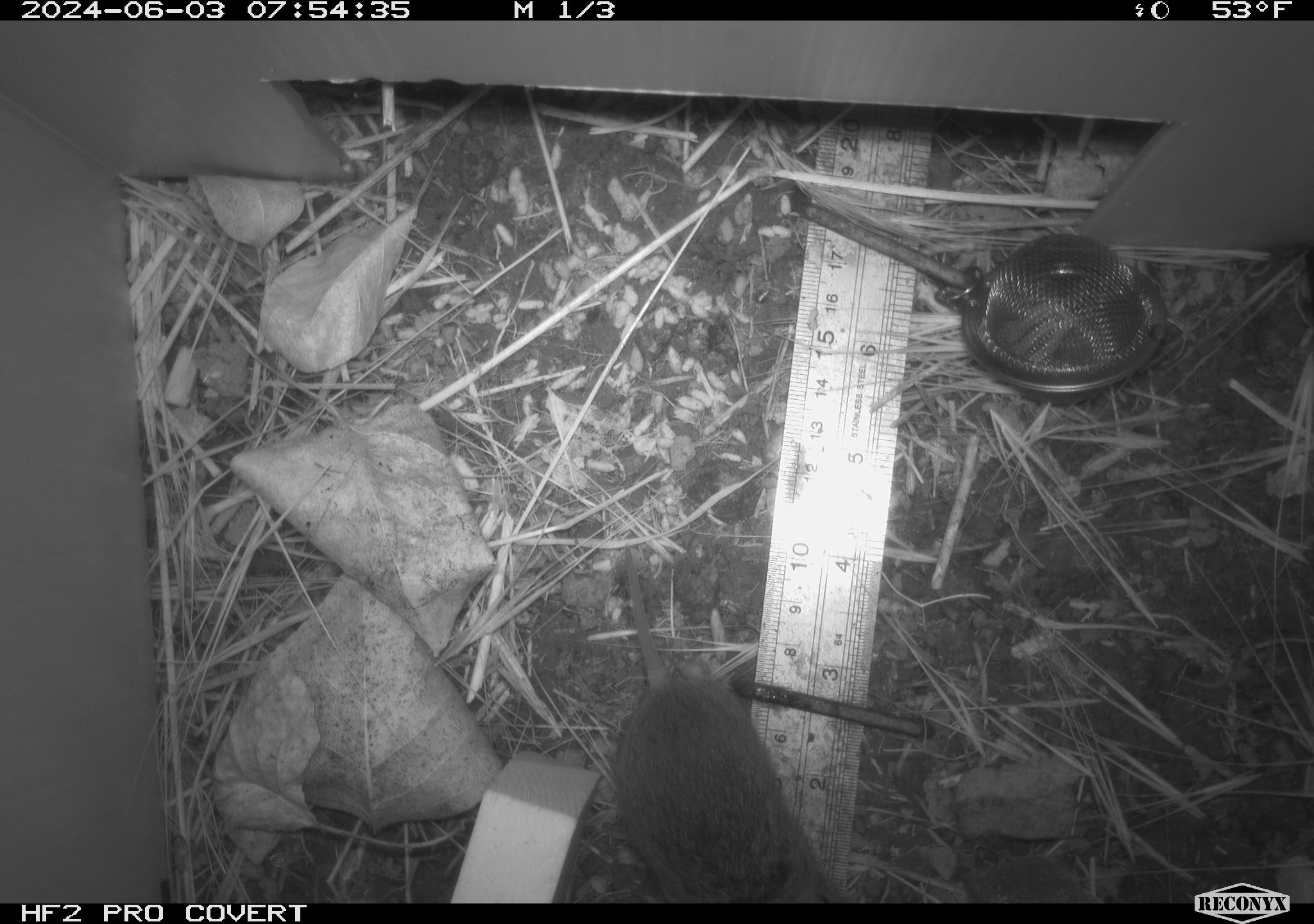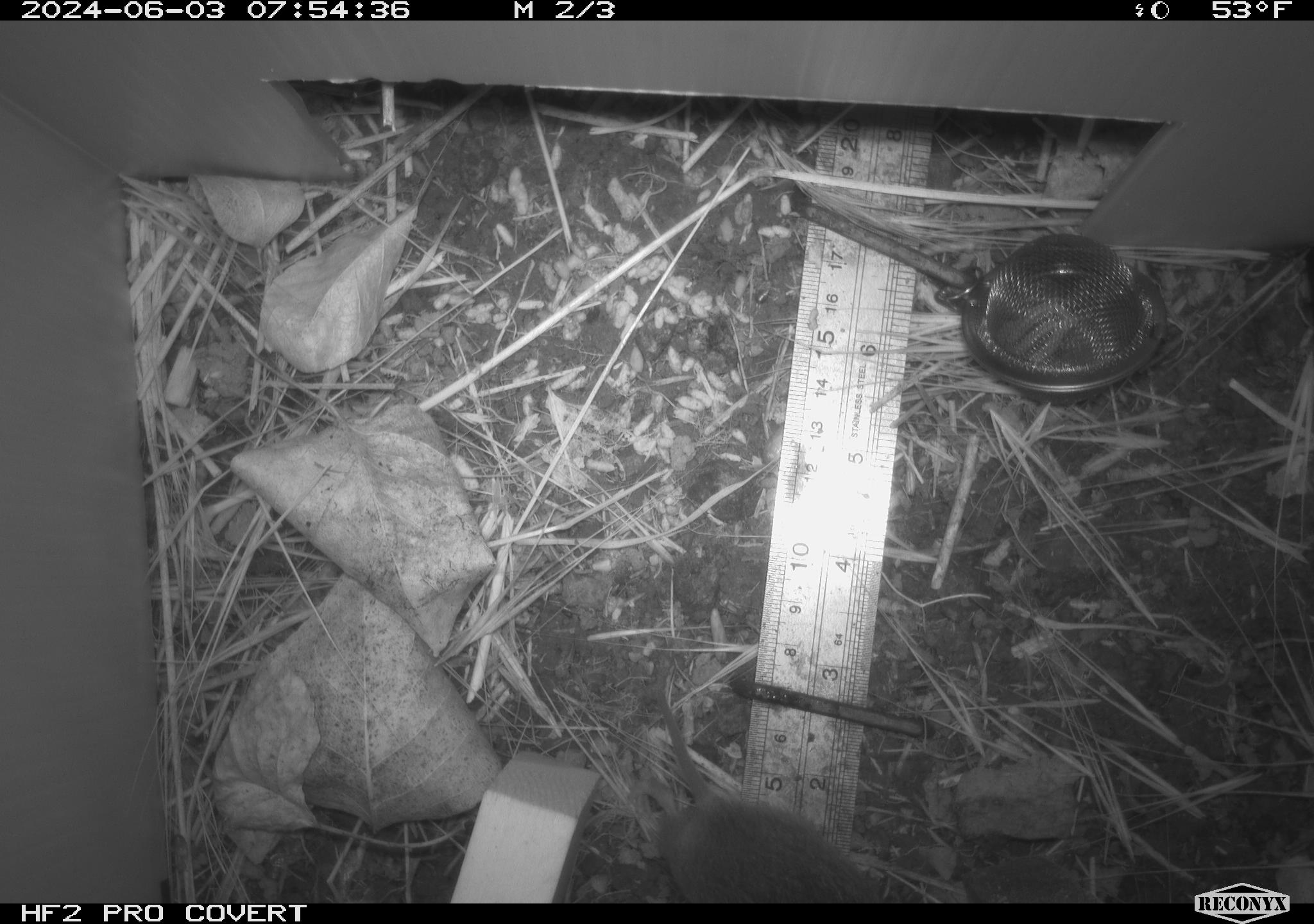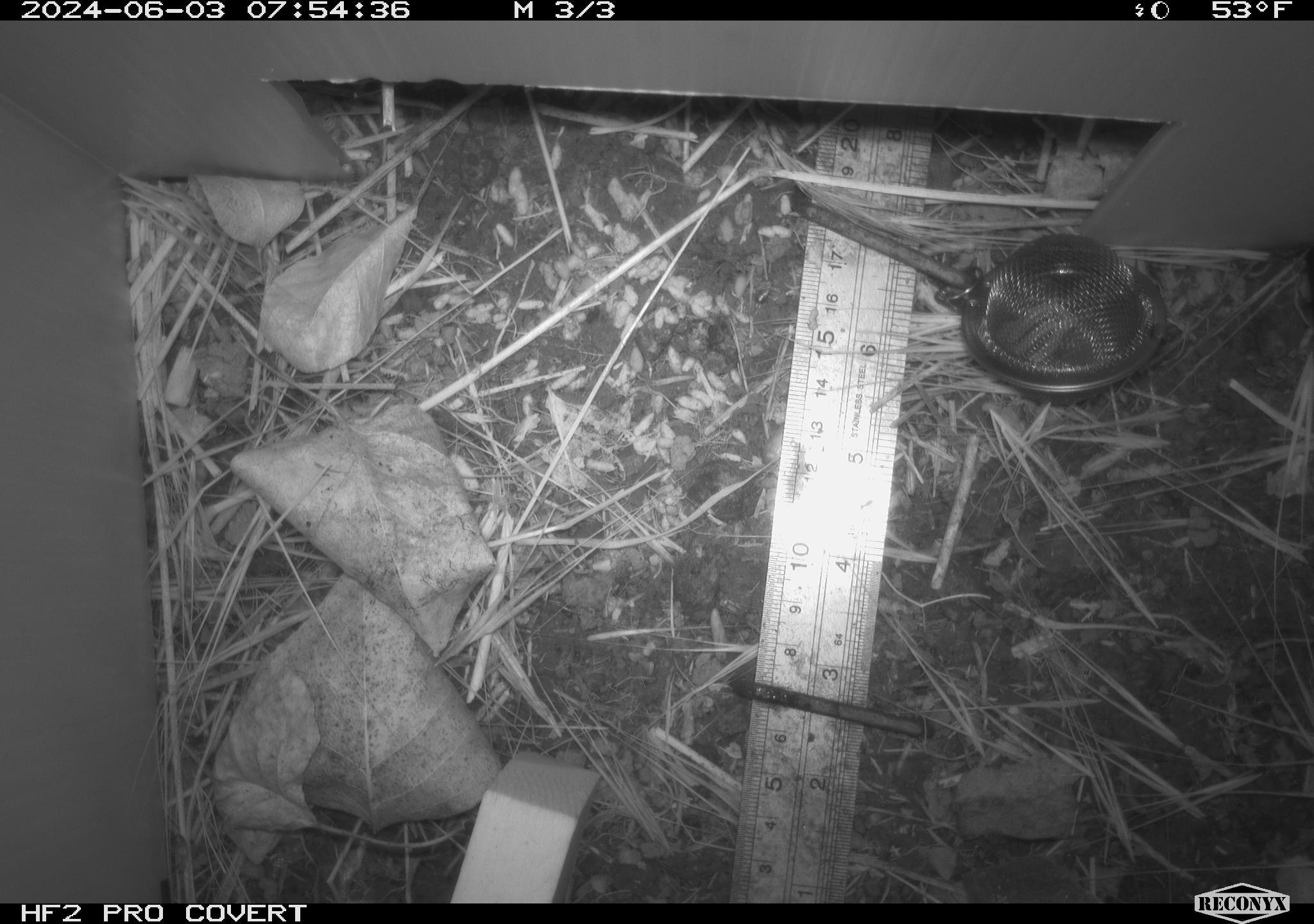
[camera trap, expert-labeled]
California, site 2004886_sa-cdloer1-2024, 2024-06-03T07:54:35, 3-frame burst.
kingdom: Animalia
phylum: Chordata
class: Mammalia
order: Rodentia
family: Cricetidae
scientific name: Arvicolinae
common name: voles, lemmings, and muskrats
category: arvicolinae subfamily